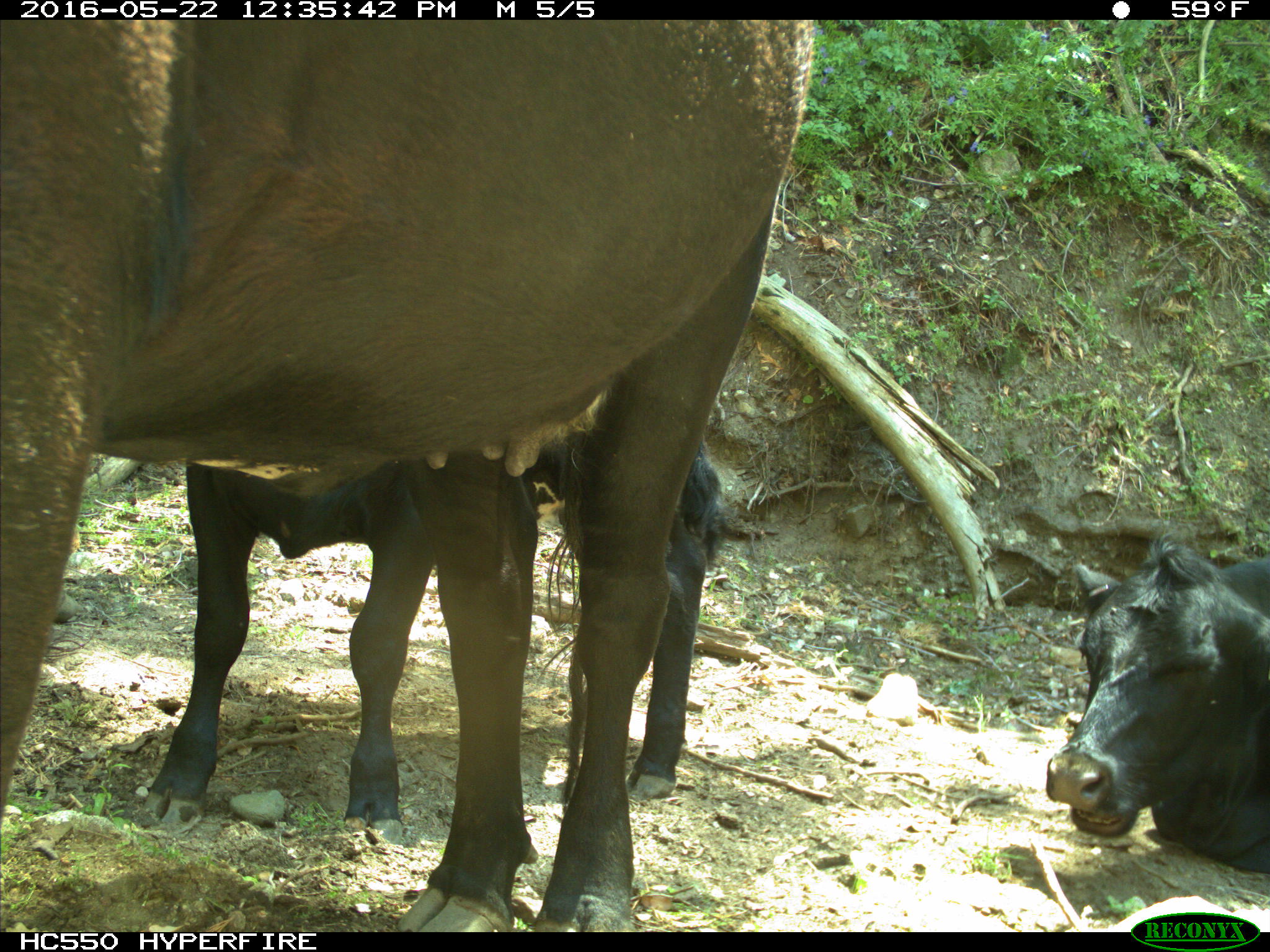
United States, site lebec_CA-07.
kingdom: Animalia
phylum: Chordata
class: Mammalia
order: Artiodactyla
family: Bovidae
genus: Bos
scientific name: Bos taurus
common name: domestic cow